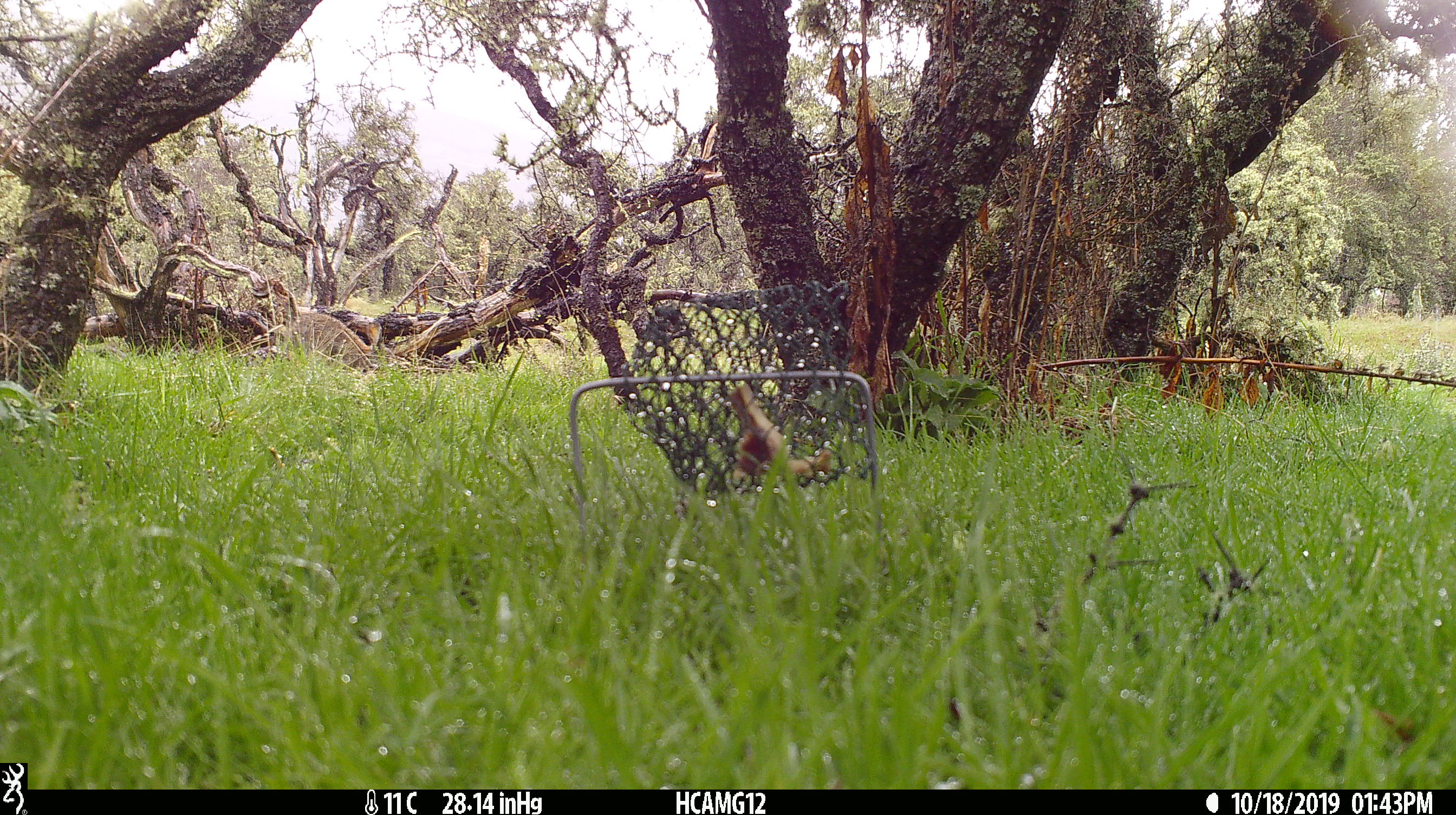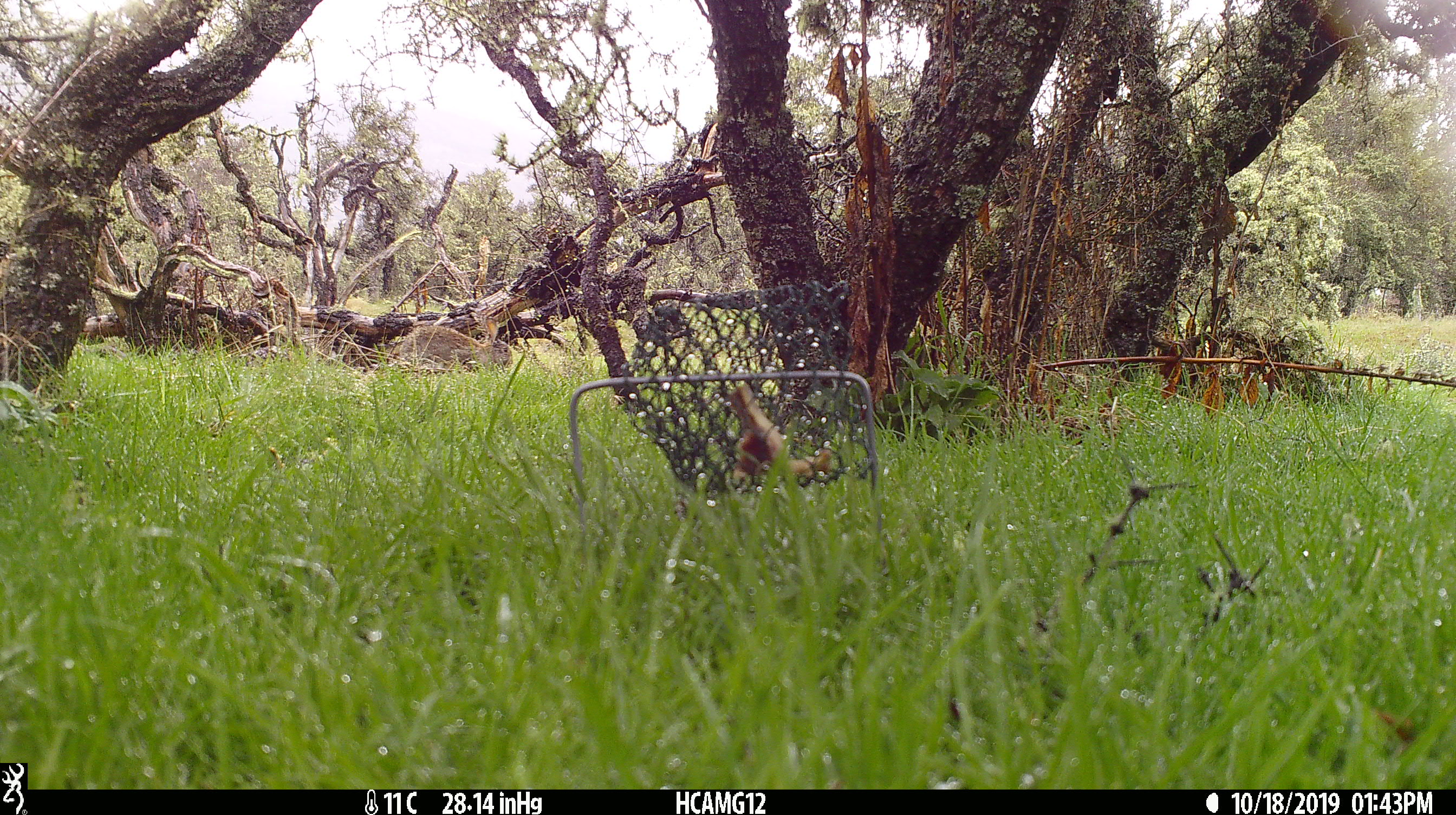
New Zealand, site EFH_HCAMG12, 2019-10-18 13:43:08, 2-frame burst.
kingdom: Animalia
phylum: Chordata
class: Mammalia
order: Lagomorpha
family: Leporidae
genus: Oryctolagus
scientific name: Oryctolagus cuniculus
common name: european rabbit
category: rabbit